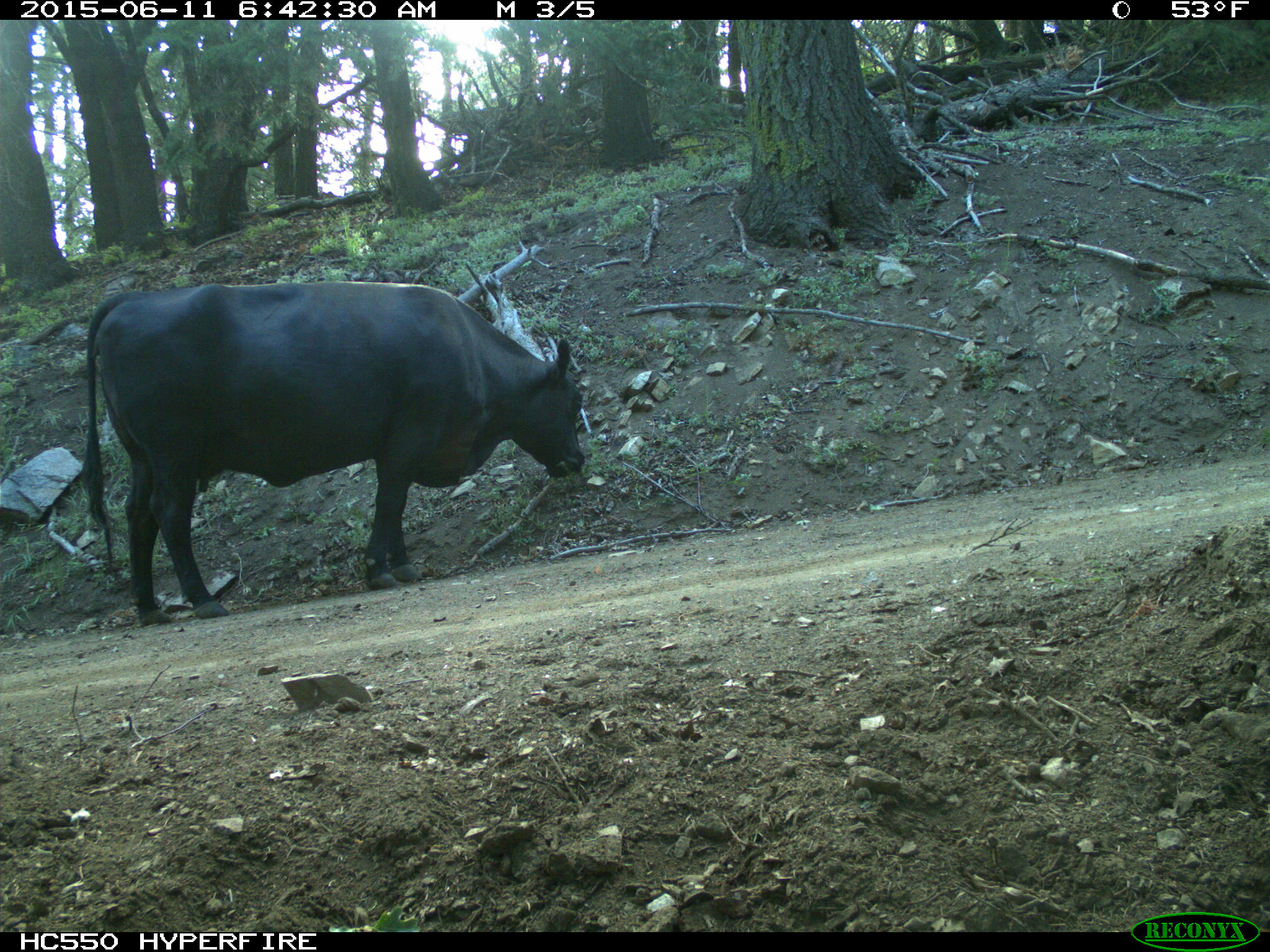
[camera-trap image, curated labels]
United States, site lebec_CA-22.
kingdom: Animalia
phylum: Chordata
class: Mammalia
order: Artiodactyla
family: Bovidae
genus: Bos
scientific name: Bos taurus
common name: domestic cow